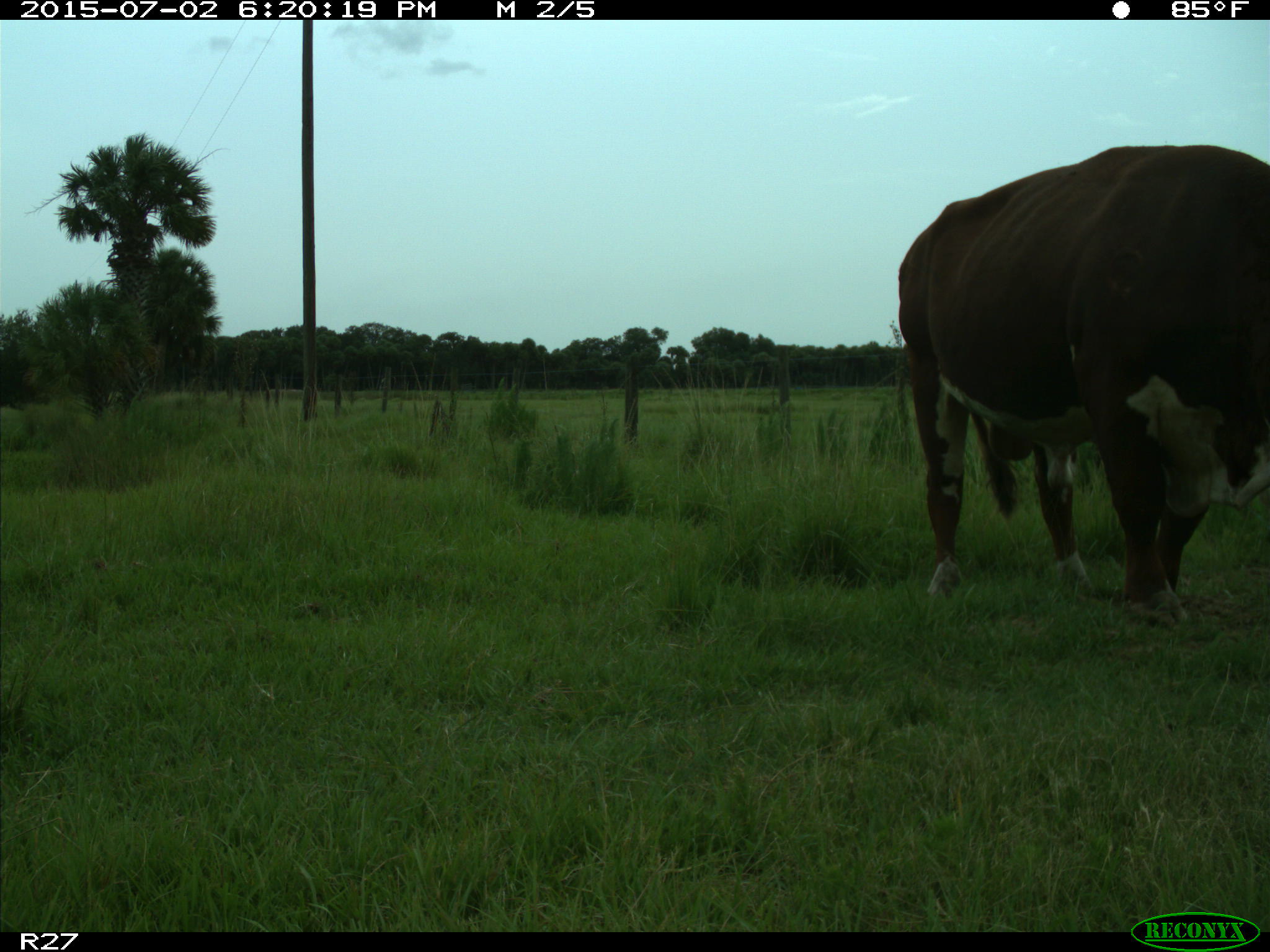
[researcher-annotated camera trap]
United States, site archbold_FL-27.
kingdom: Animalia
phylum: Chordata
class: Mammalia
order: Artiodactyla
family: Bovidae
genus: Bos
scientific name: Bos taurus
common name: domestic cow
Bos taurus (domestic cow).